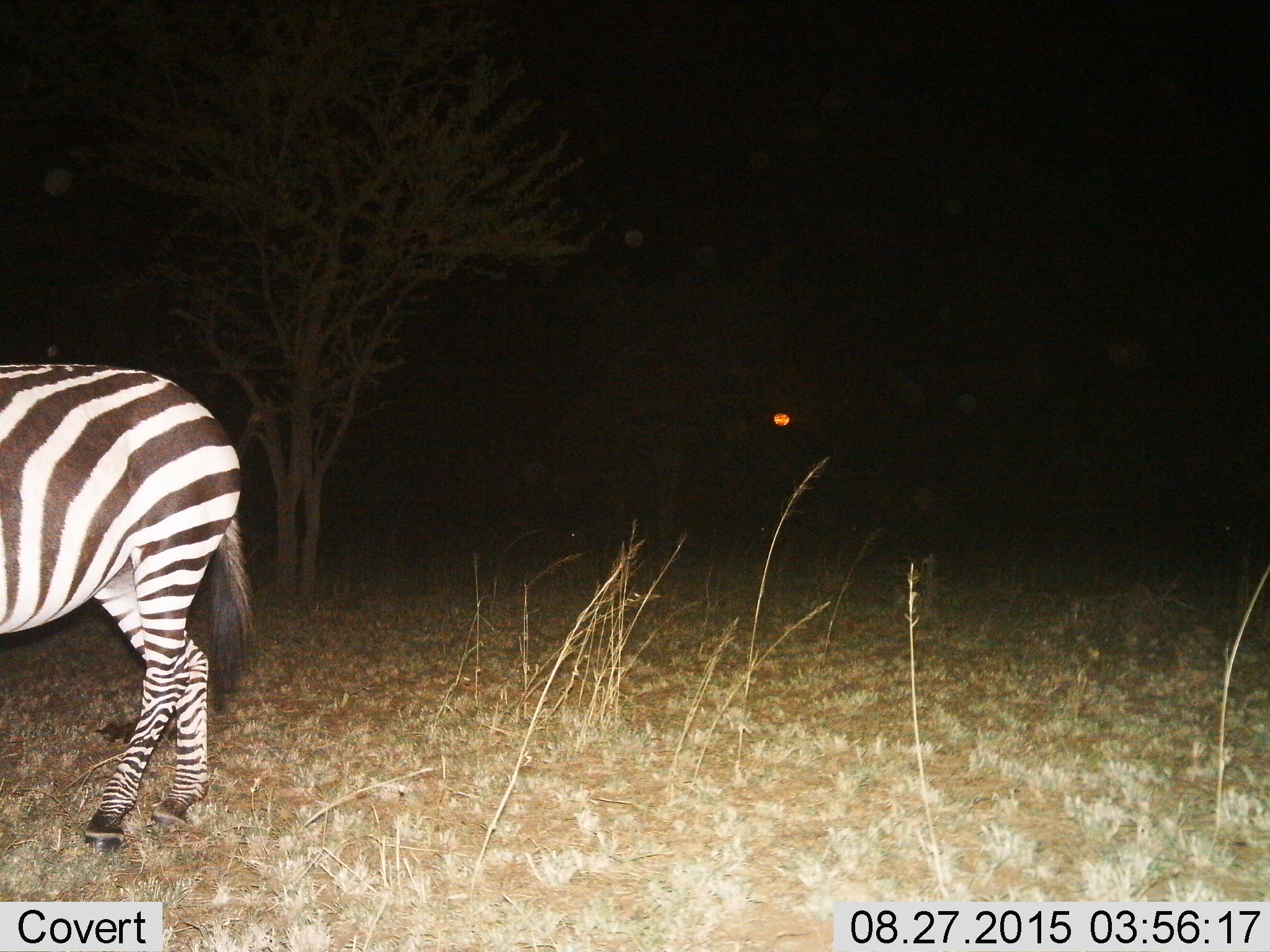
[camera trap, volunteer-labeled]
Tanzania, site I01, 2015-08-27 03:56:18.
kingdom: Animalia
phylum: Chordata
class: Mammalia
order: Perissodactyla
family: Equidae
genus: Equus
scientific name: Equus quagga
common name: plains zebra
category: zebra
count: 1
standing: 40%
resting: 0%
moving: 60%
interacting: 0%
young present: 0%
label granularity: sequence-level